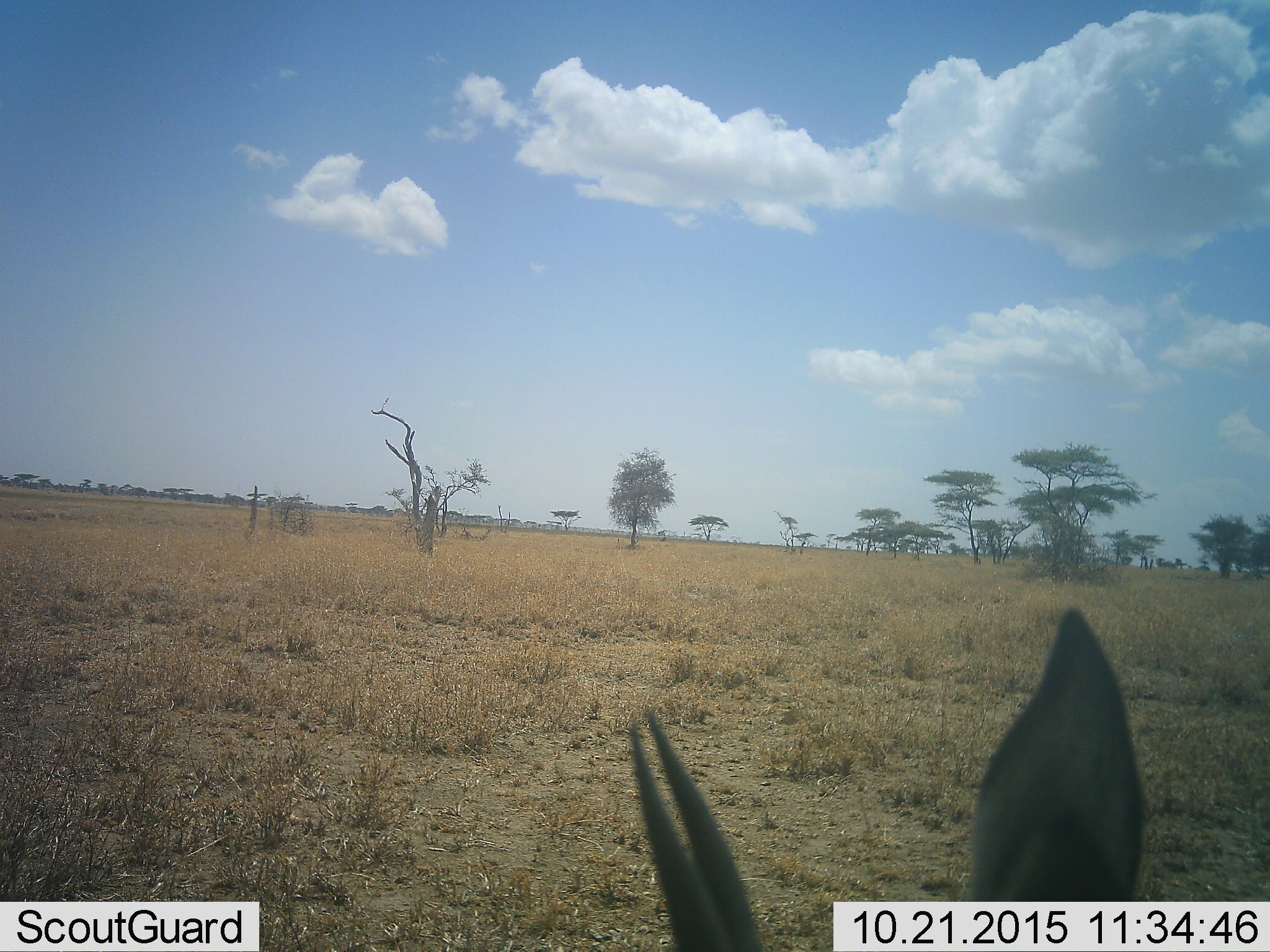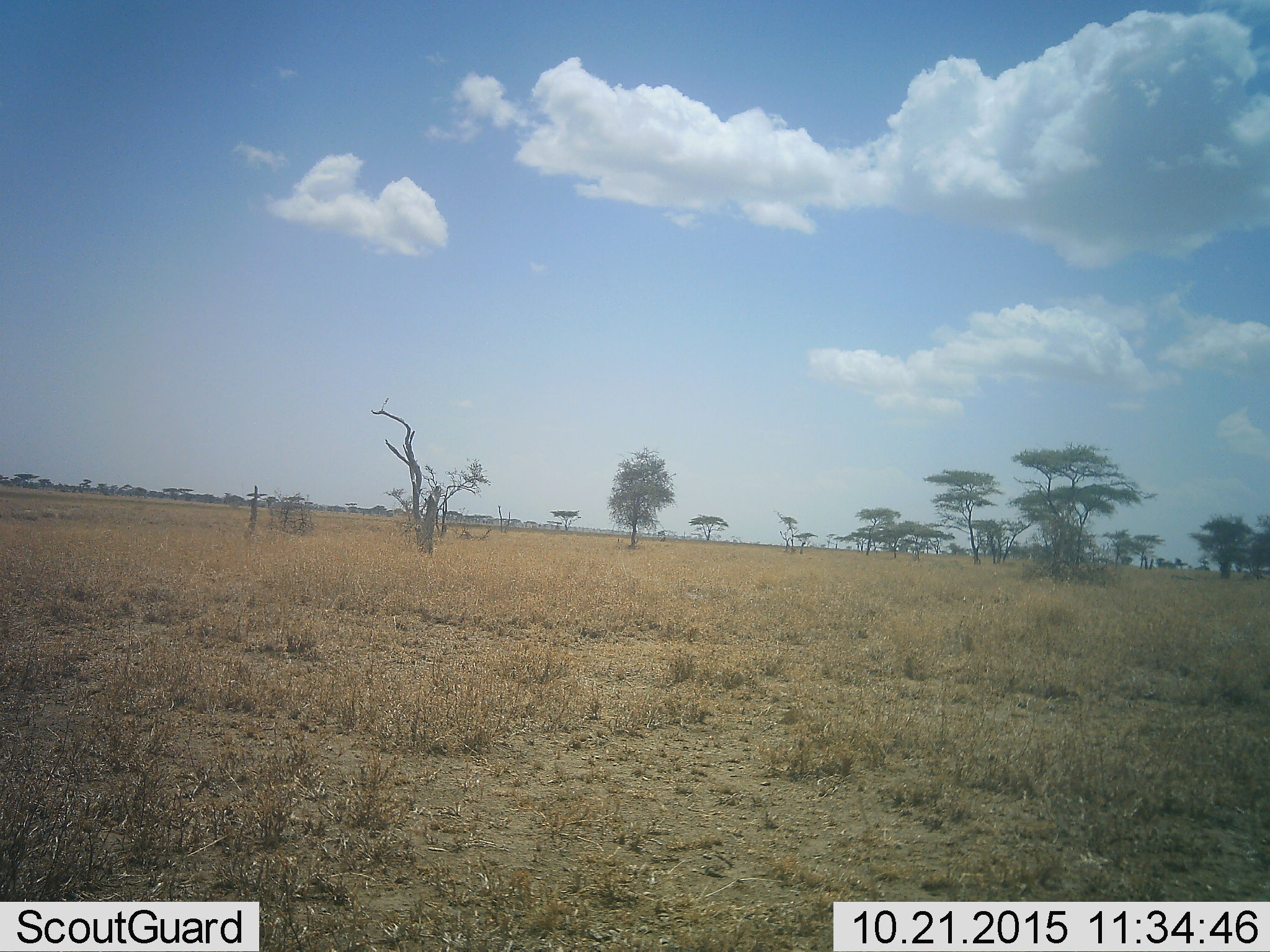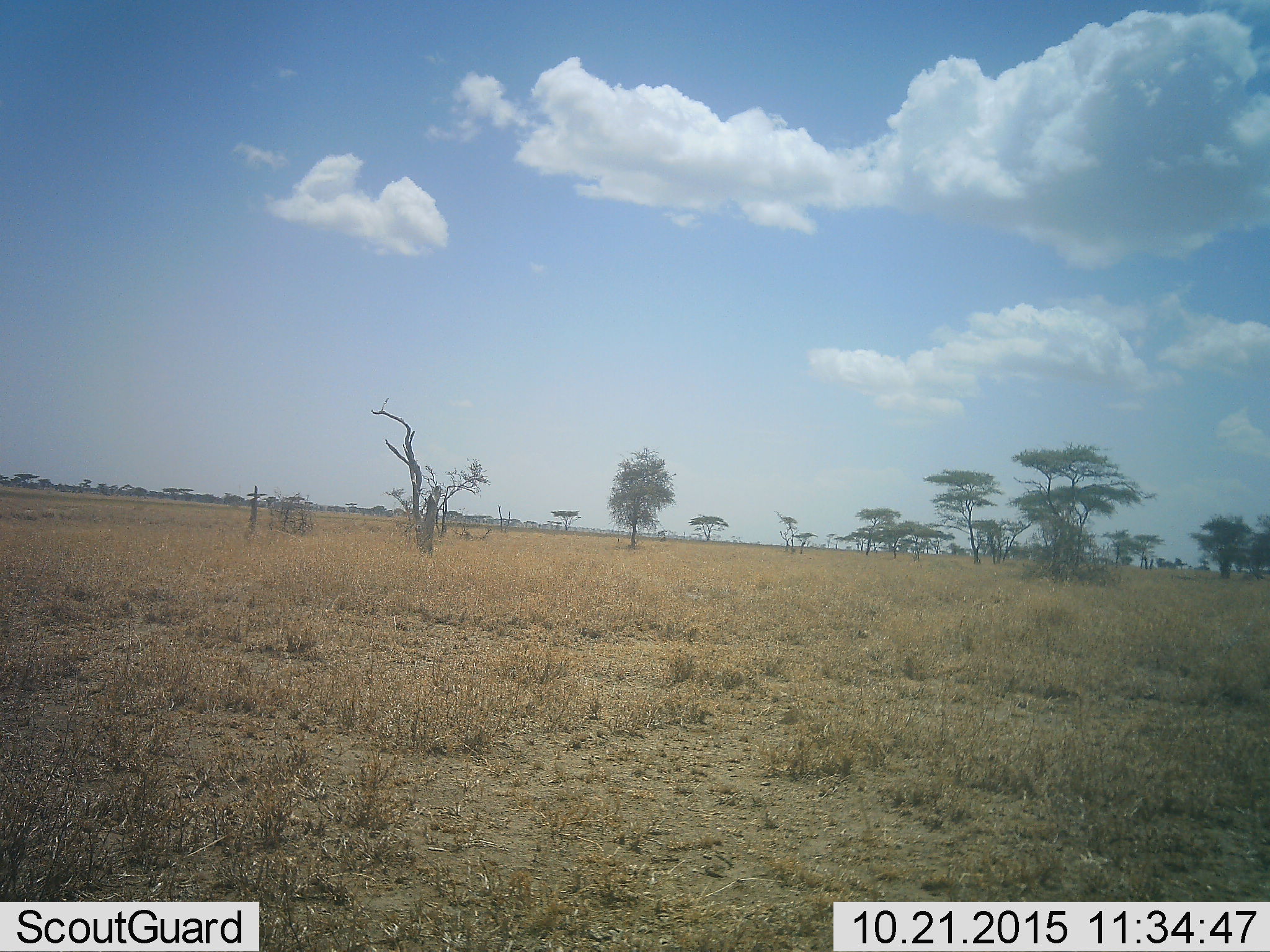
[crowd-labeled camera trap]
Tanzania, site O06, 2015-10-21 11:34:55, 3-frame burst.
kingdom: Animalia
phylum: Chordata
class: Mammalia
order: Artiodactyla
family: Bovidae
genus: Eudorcas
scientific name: Eudorcas thomsonii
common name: thomson's gazelle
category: gazellethomsons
Gazellethomsons (thomson's gazelle) (Eudorcas thomsonii), count 1. Behavior (volunteer vote fractions): standing 67%, resting 33%, moving 0%, interacting 0%. Young present (vote fraction): 0%. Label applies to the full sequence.